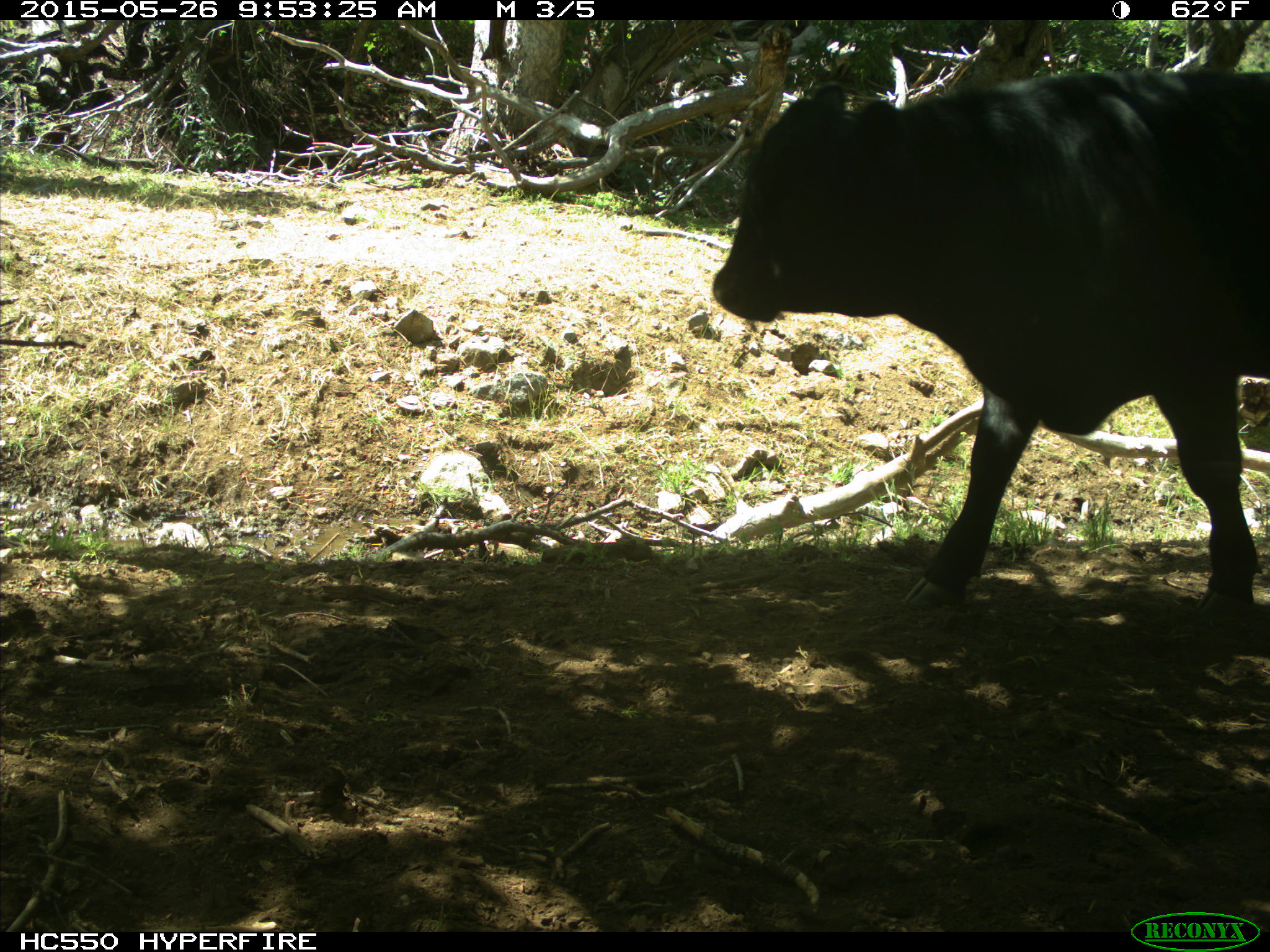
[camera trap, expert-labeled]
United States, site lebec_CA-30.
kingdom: Animalia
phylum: Chordata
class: Mammalia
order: Artiodactyla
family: Bovidae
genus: Bos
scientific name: Bos taurus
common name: domestic cow